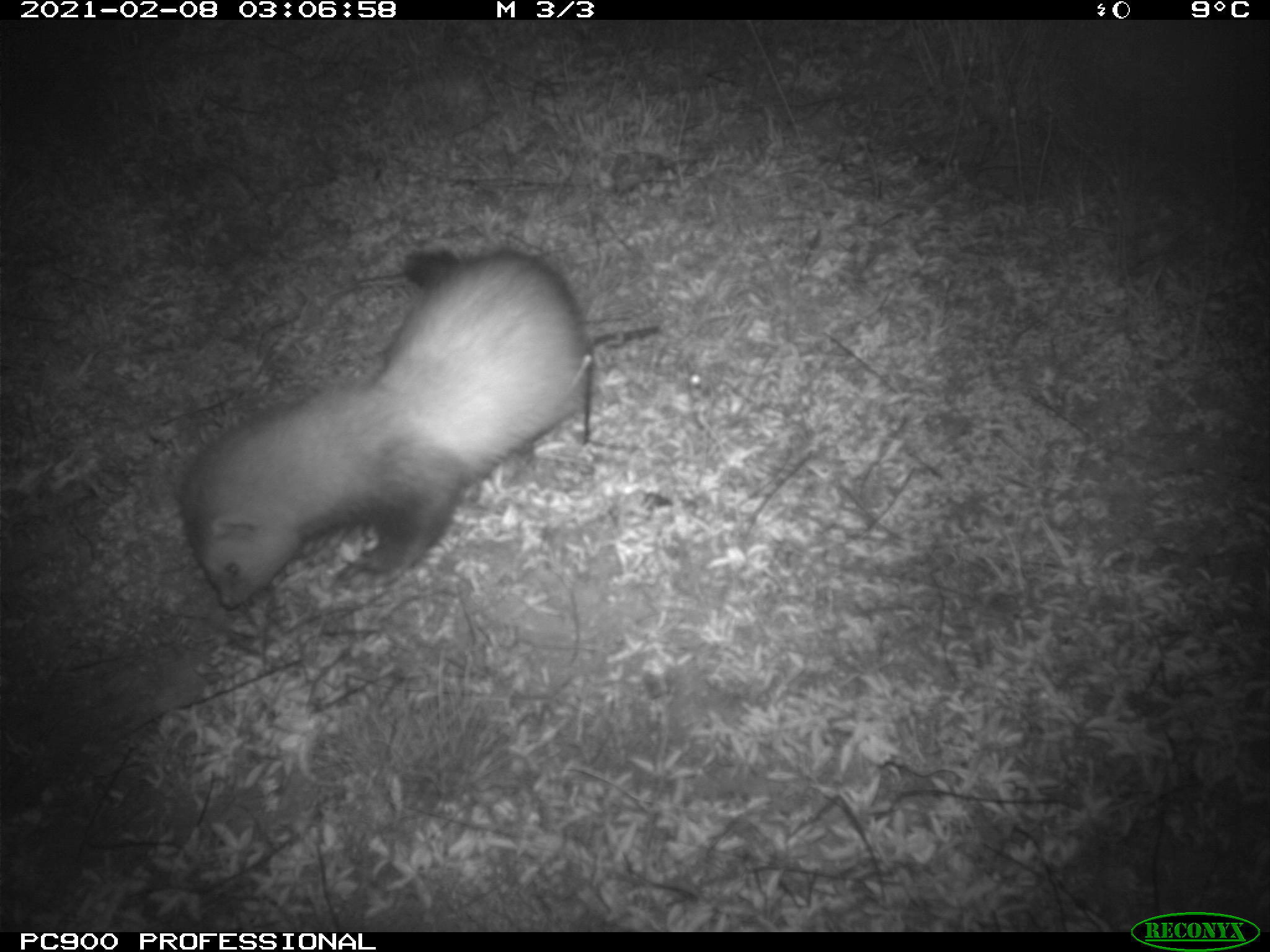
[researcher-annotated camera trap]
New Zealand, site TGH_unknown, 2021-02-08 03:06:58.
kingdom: Animalia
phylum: Chordata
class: Mammalia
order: Carnivora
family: Mustelidae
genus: Mustela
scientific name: Mustela furo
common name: ferret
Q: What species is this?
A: Ferret (Mustela furo).